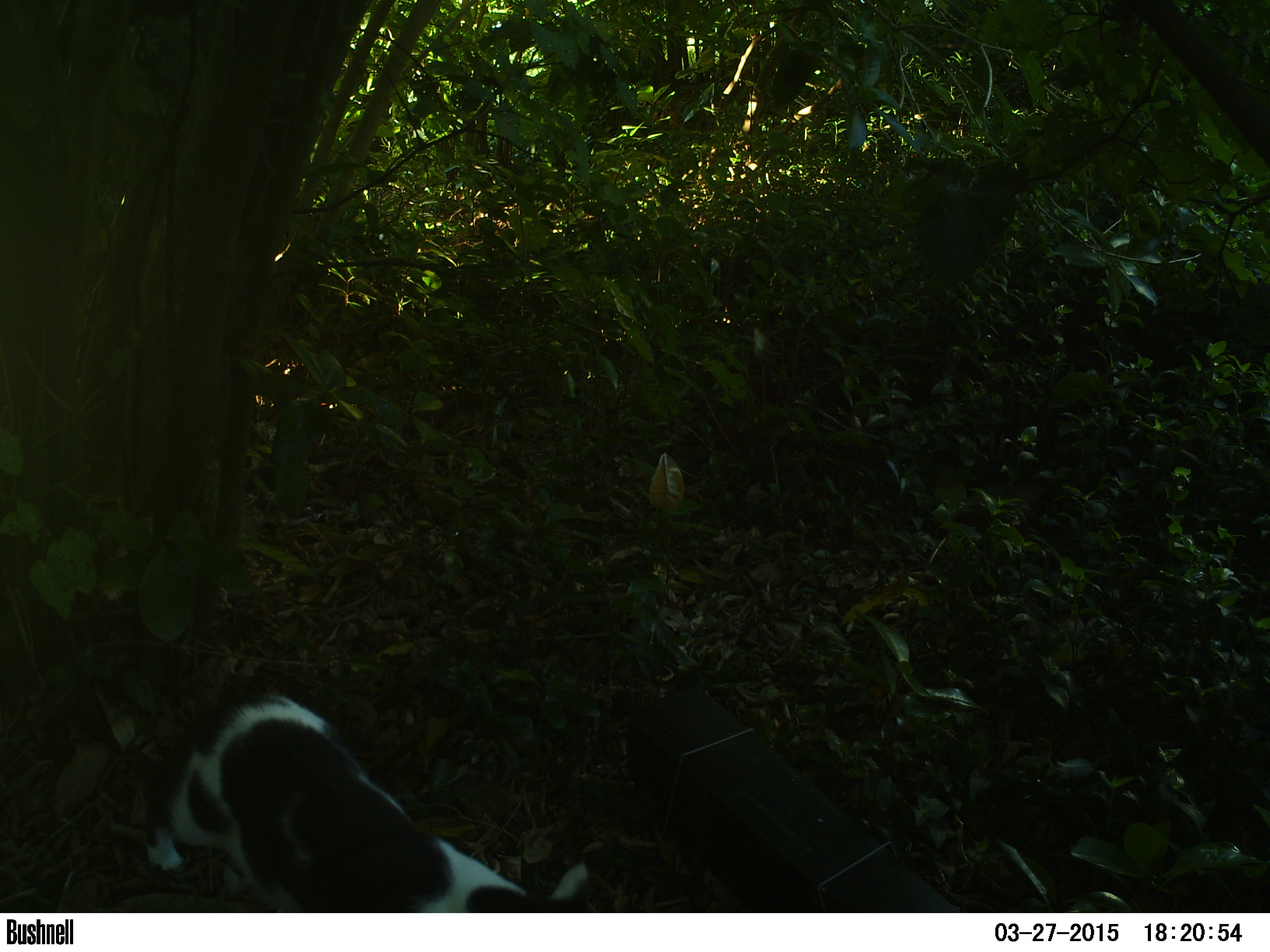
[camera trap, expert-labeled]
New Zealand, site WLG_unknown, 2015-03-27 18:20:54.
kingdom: Animalia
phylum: Chordata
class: Mammalia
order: Carnivora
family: Felidae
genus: Felis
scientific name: Felis catus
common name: domestic cat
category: cat